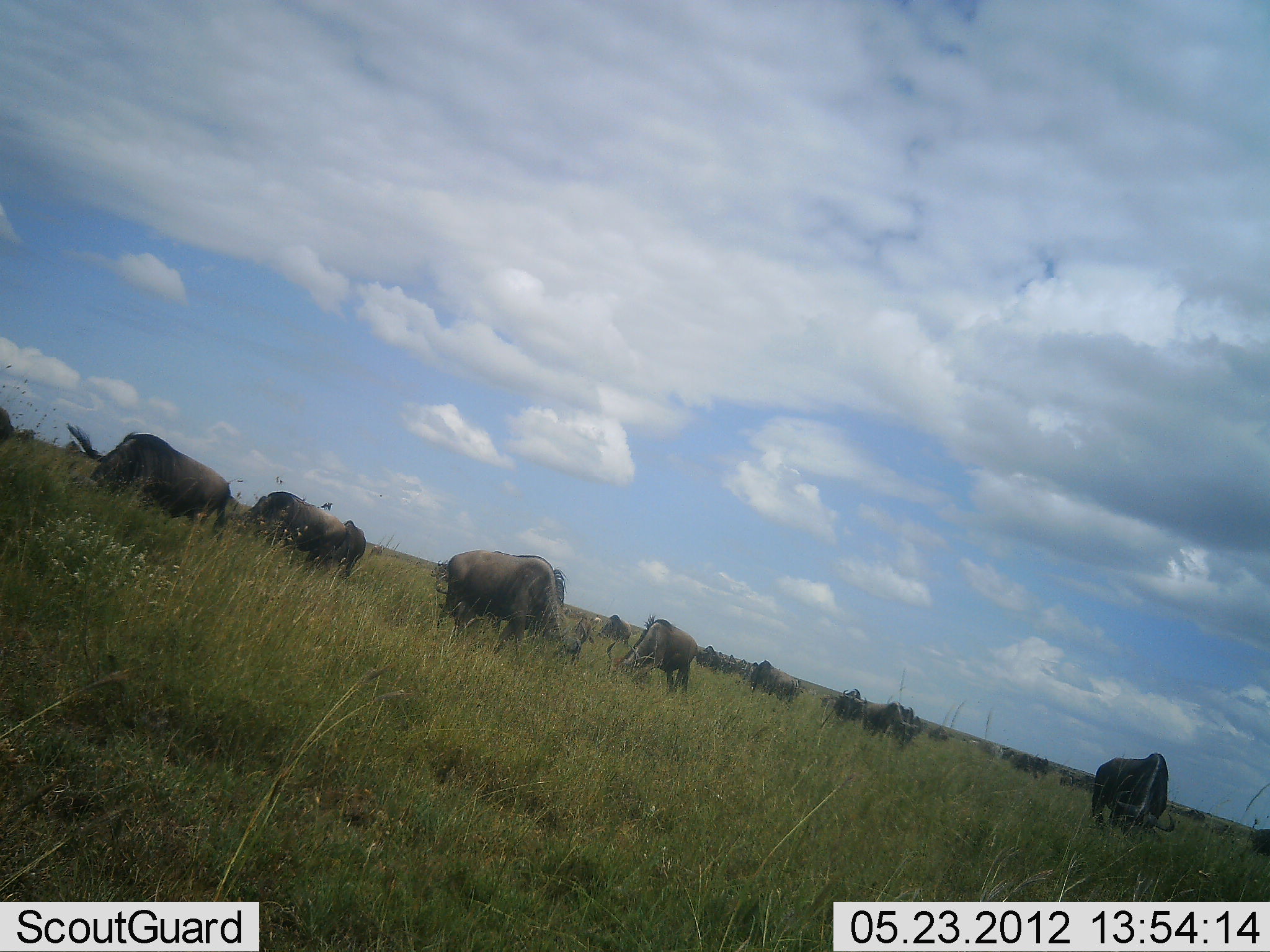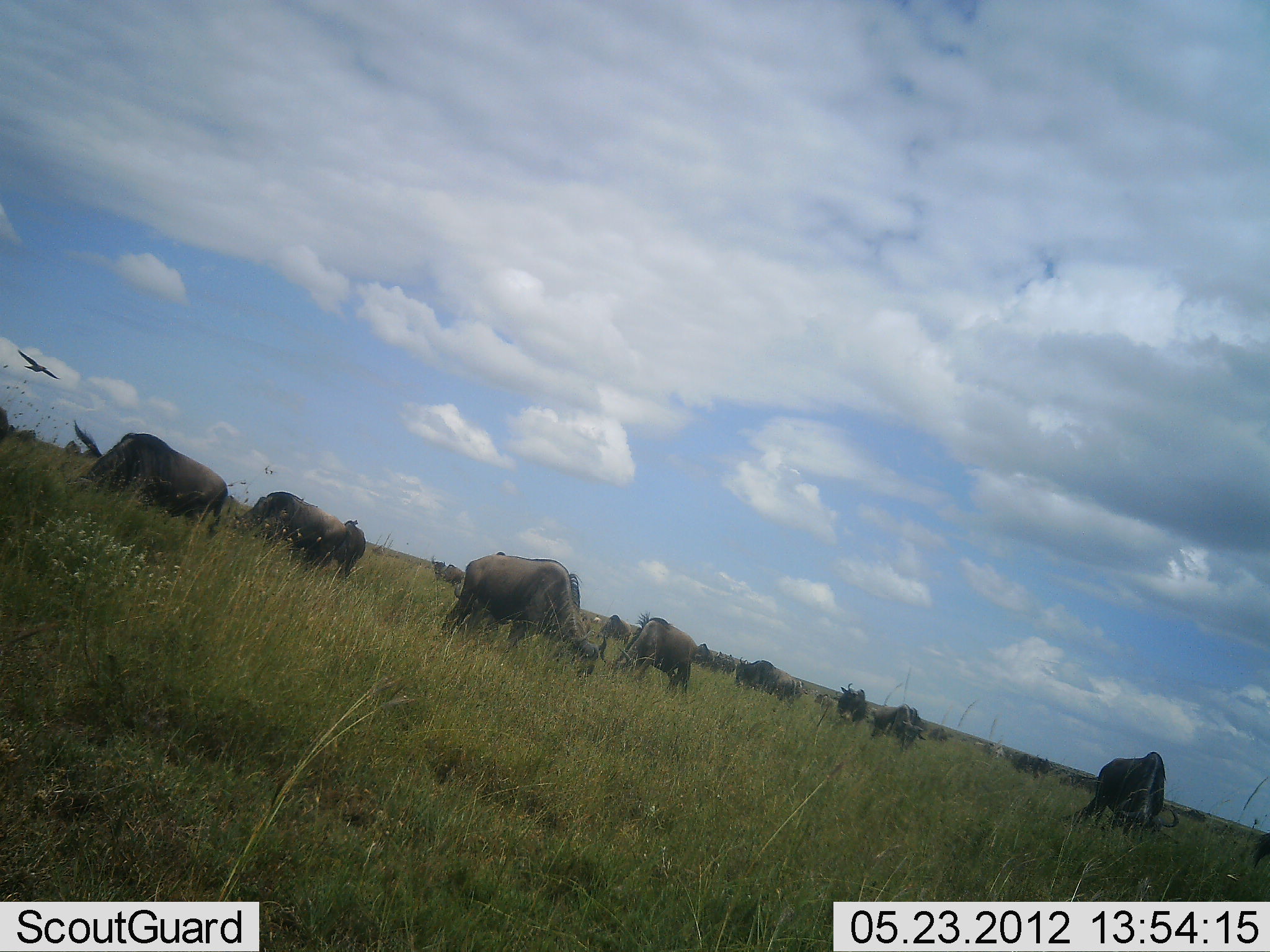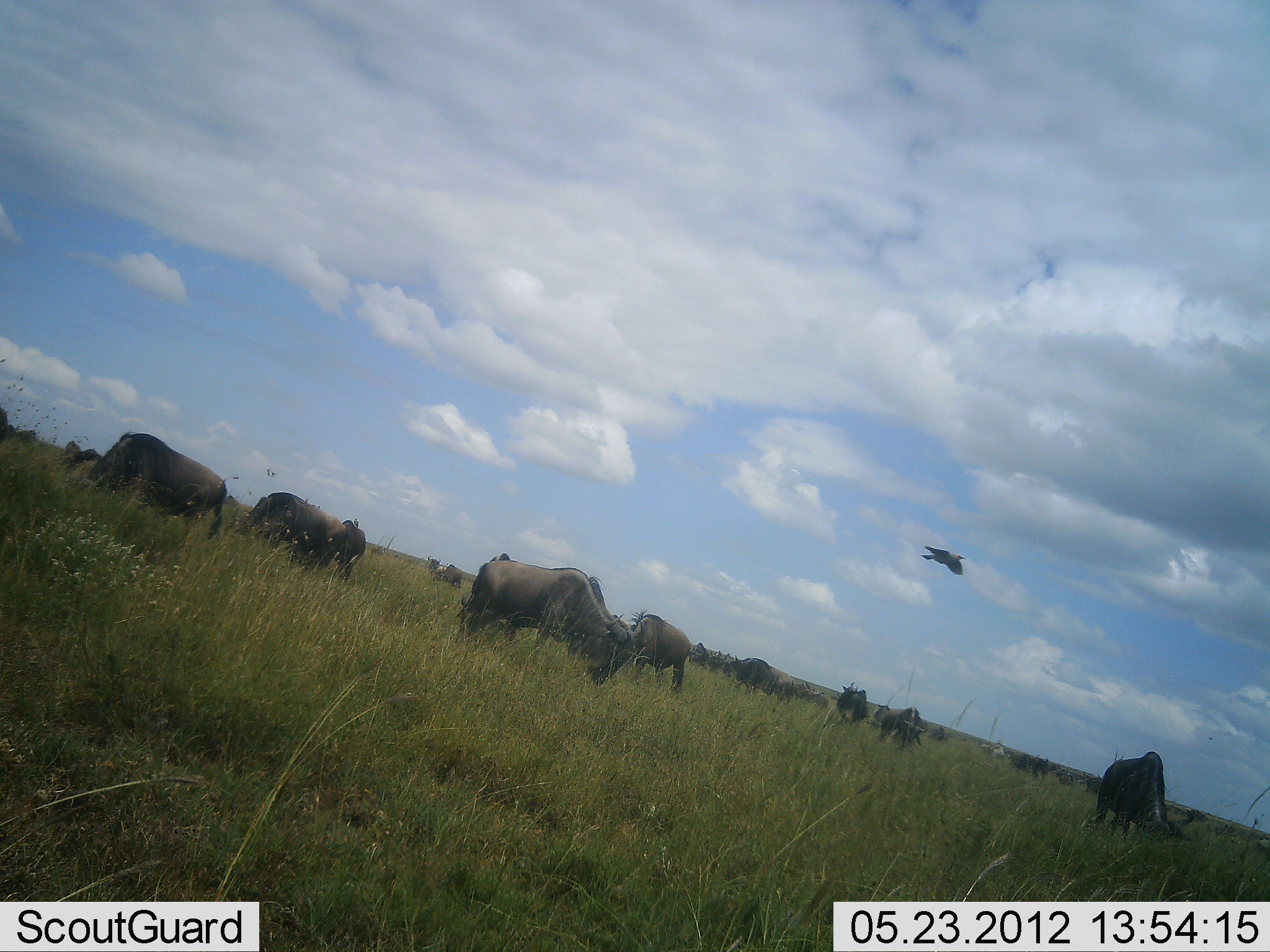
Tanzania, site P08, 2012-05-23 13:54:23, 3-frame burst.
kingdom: Animalia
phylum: Chordata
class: Mammalia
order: Artiodactyla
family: Bovidae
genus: Connochaetes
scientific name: Connochaetes taurinus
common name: blue wildebeest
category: wildebeest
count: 11-50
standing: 32%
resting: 0%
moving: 16%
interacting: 0%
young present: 0%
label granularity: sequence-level